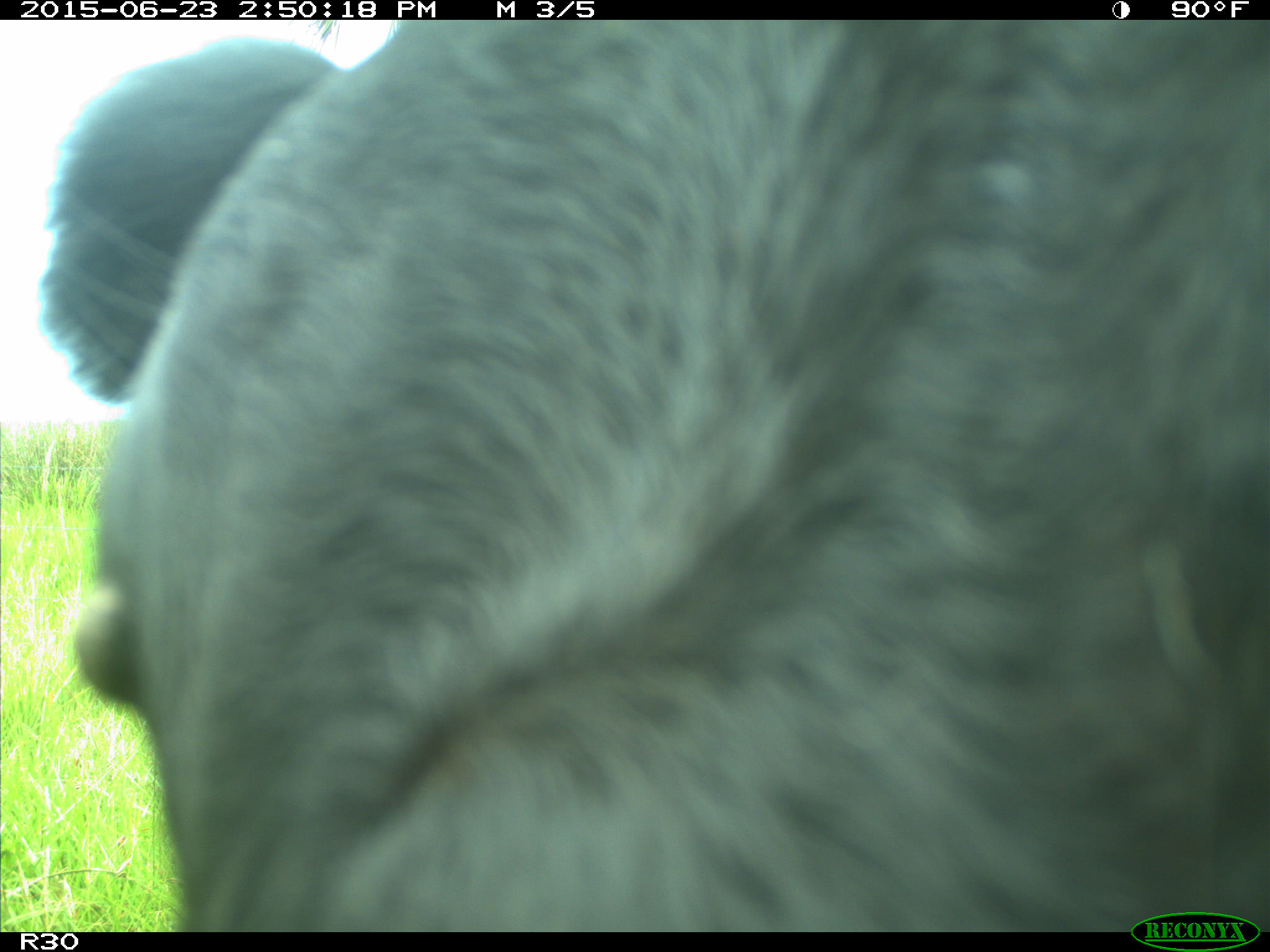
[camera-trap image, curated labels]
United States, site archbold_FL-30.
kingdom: Animalia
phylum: Chordata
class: Mammalia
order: Artiodactyla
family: Bovidae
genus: Bos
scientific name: Bos taurus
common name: domestic cow